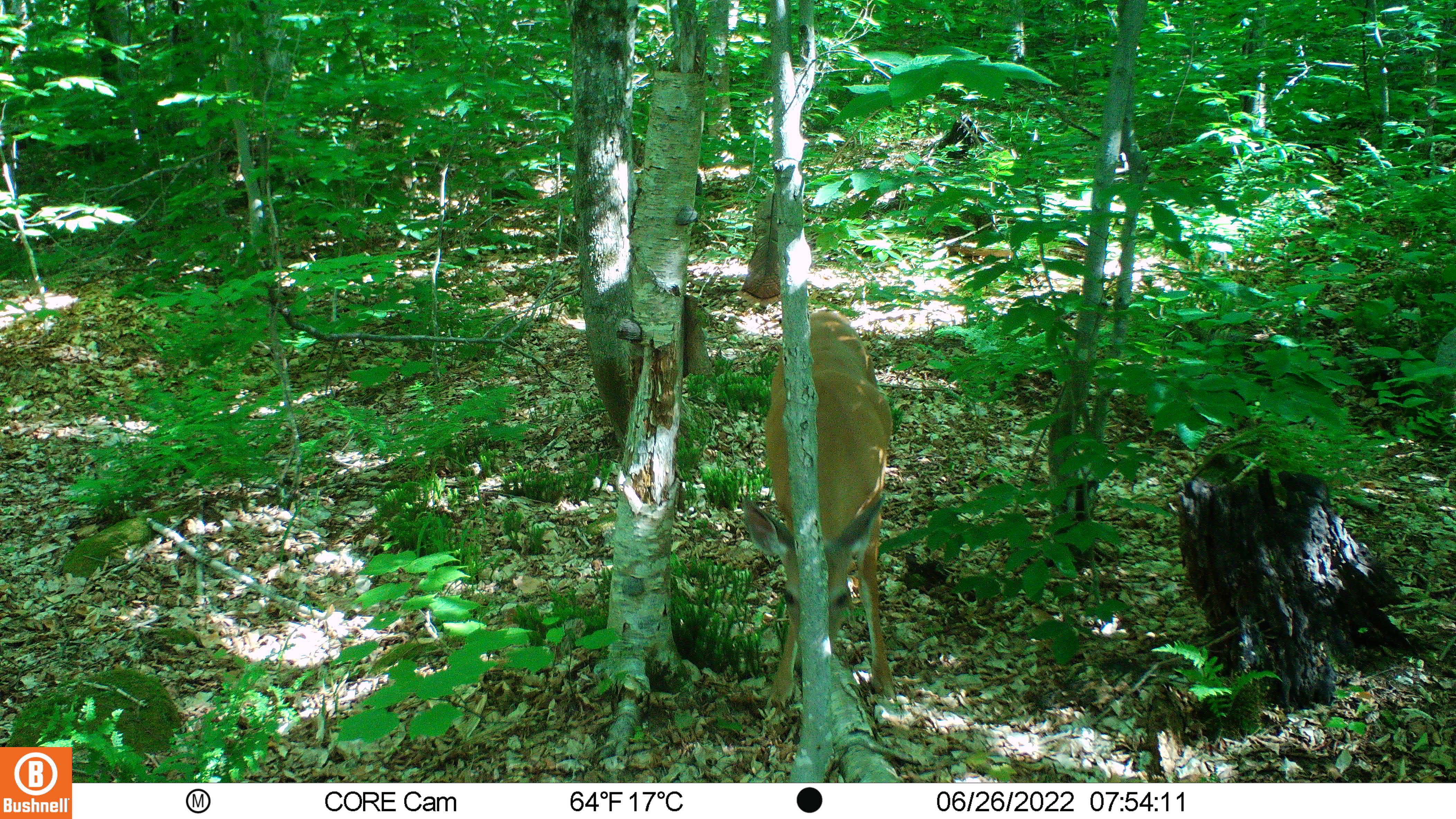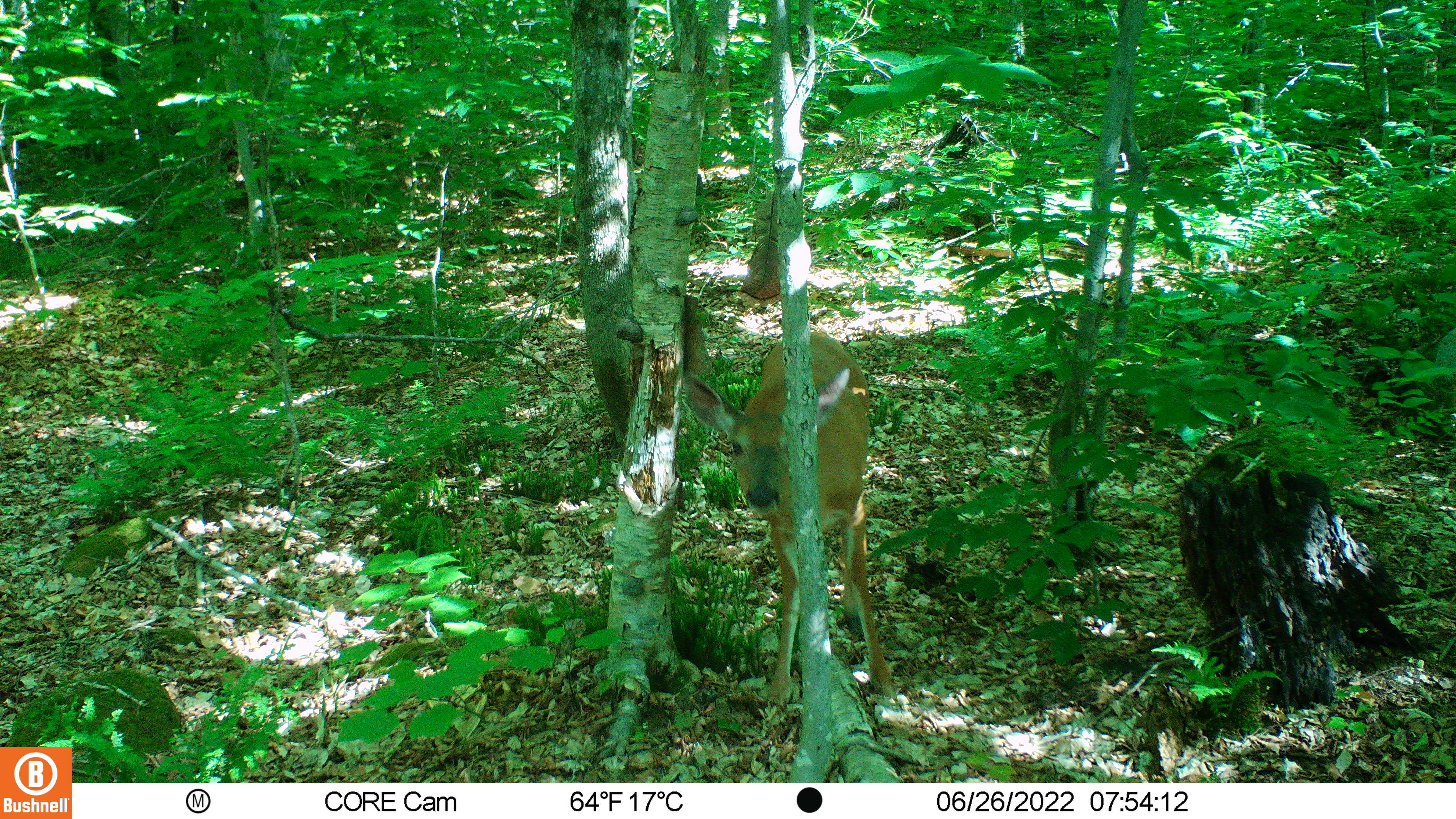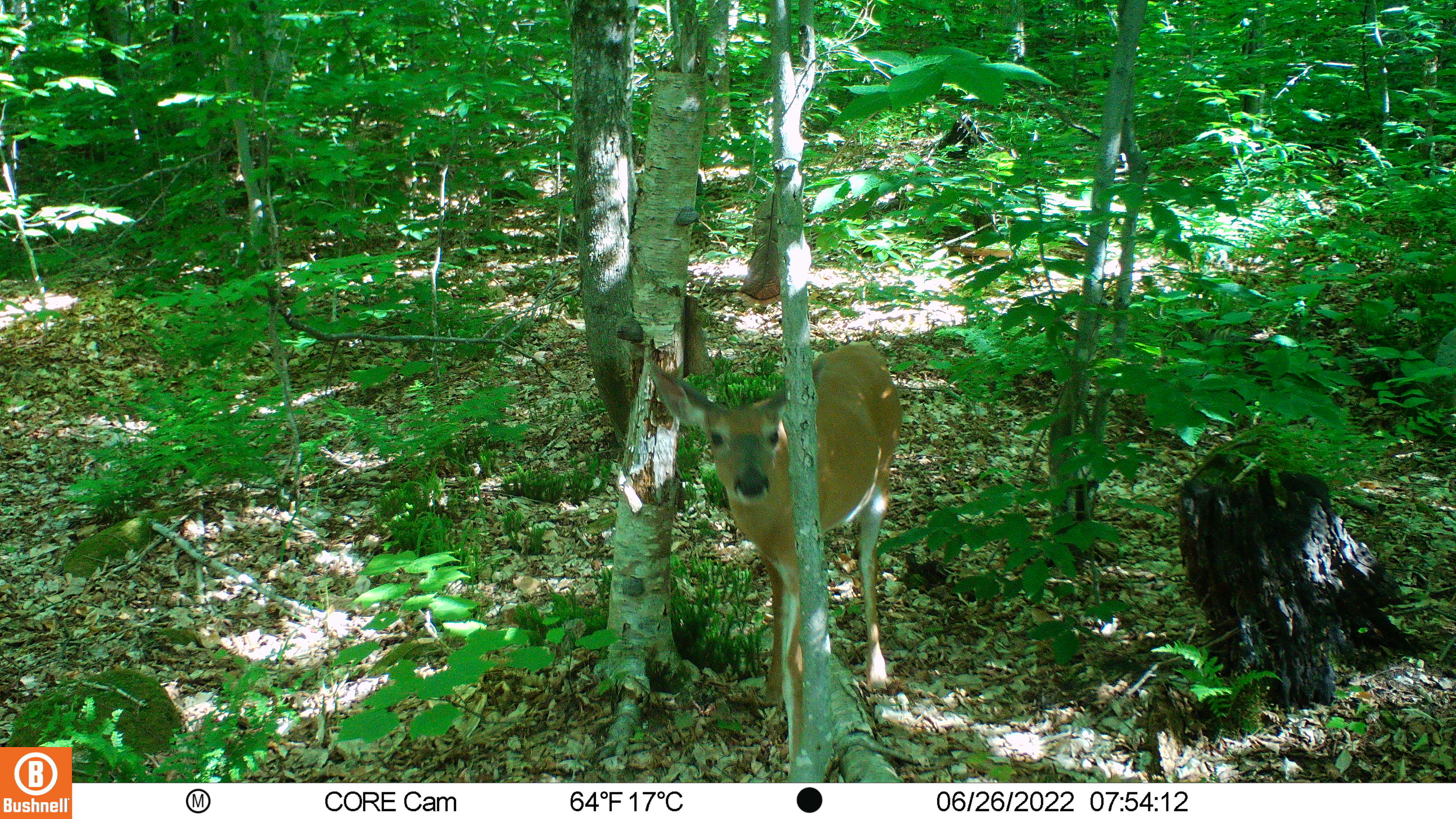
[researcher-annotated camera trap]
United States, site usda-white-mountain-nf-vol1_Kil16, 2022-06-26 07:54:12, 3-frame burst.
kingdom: Animalia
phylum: Chordata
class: Mammalia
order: Artiodactyla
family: Cervidae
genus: Odocoileus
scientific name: Odocoileus virginianus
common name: white-tailed deer